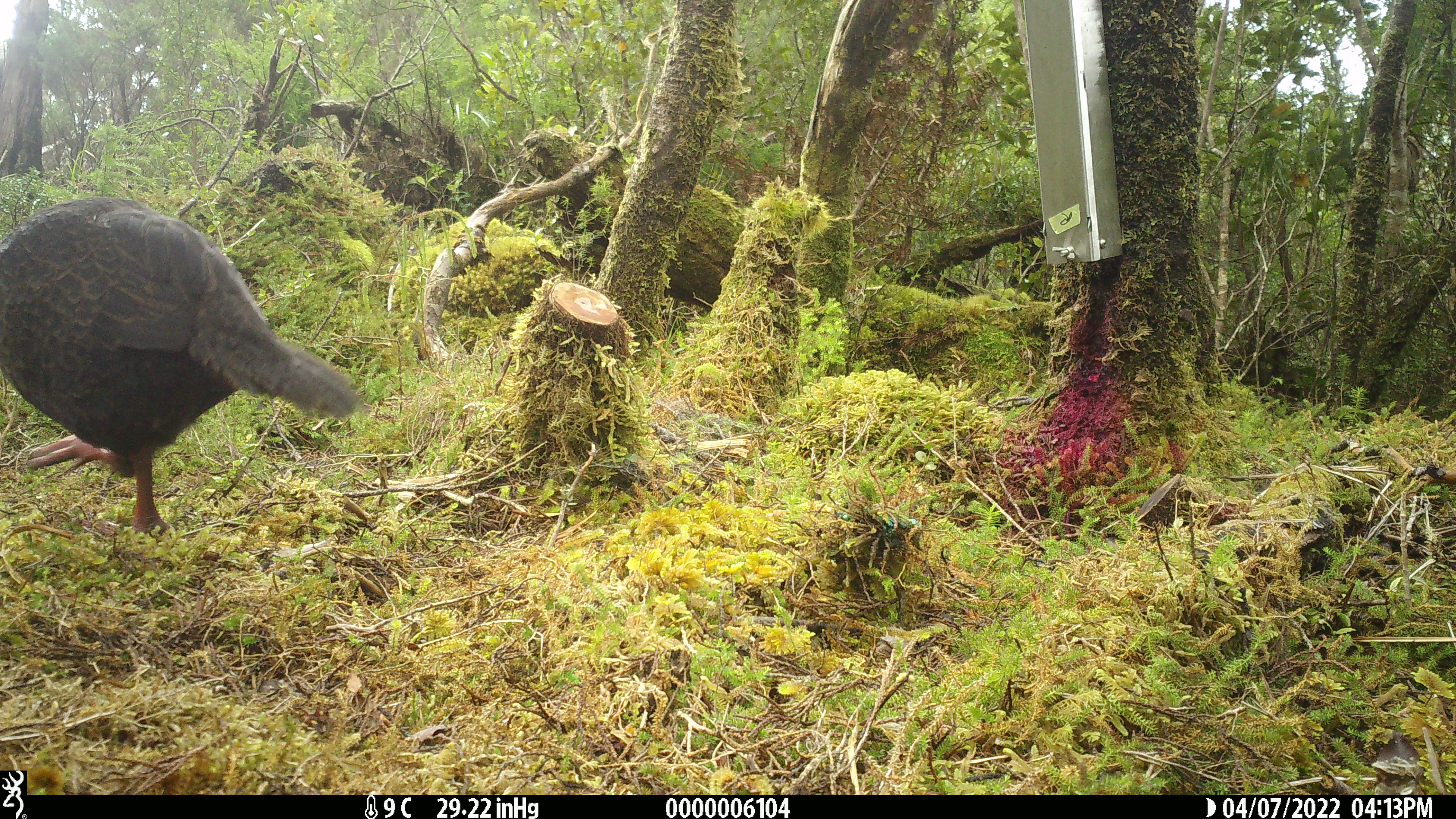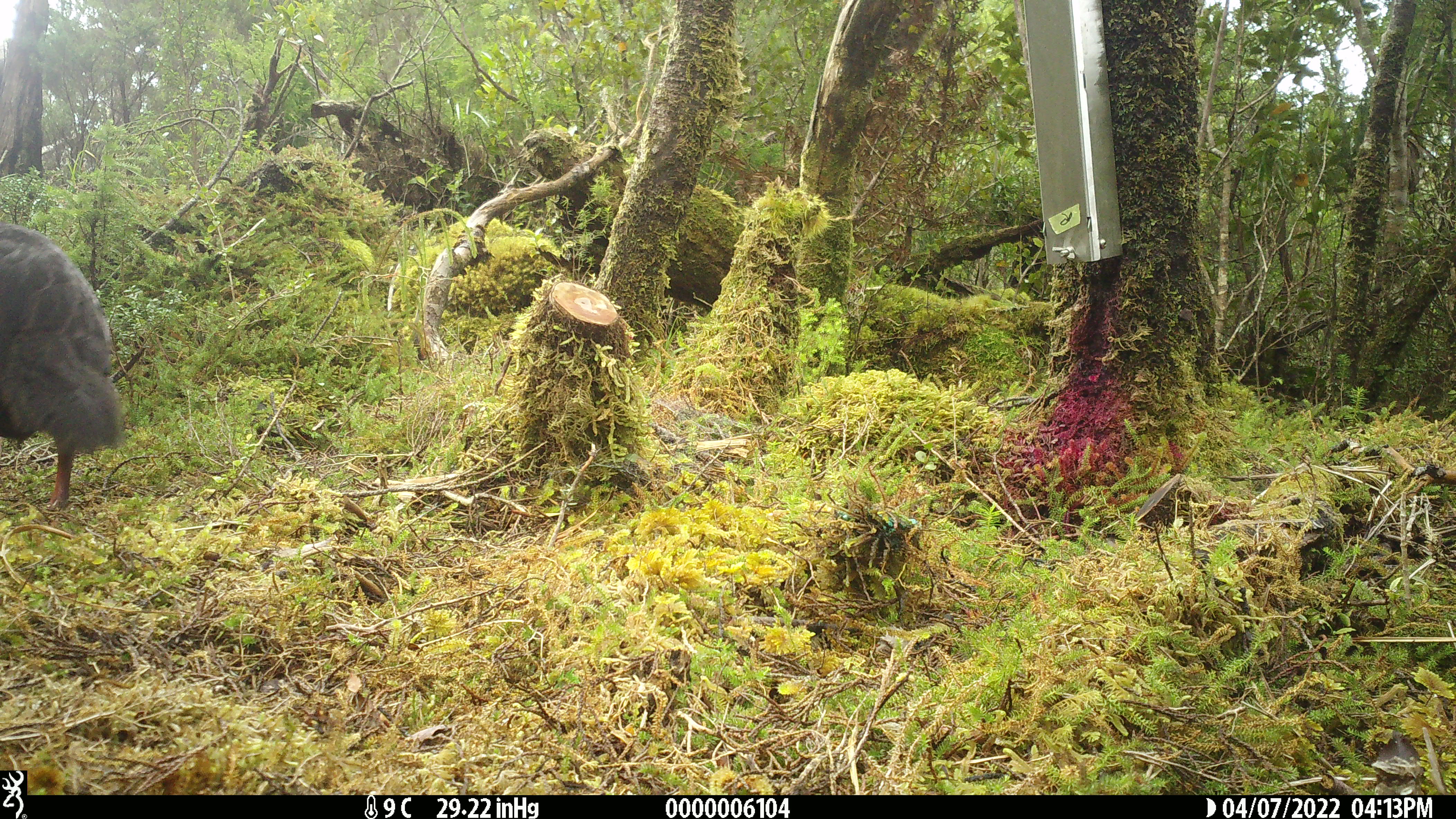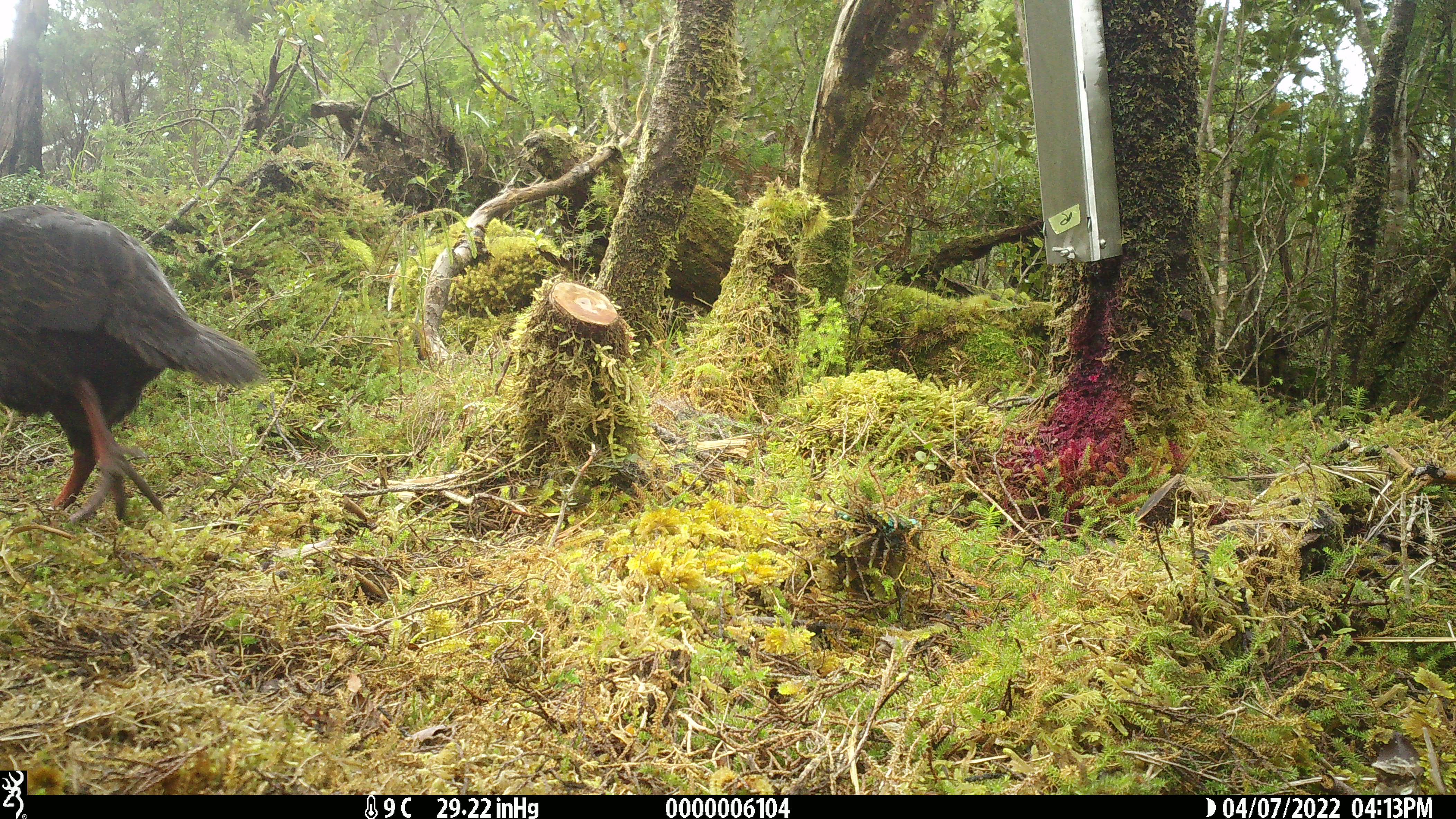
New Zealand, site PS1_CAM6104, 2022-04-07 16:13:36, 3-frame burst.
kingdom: Animalia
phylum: Chordata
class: Aves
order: Gruiformes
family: Rallidae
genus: Gallirallus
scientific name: Gallirallus australis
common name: weka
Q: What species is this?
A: Weka (Gallirallus australis).